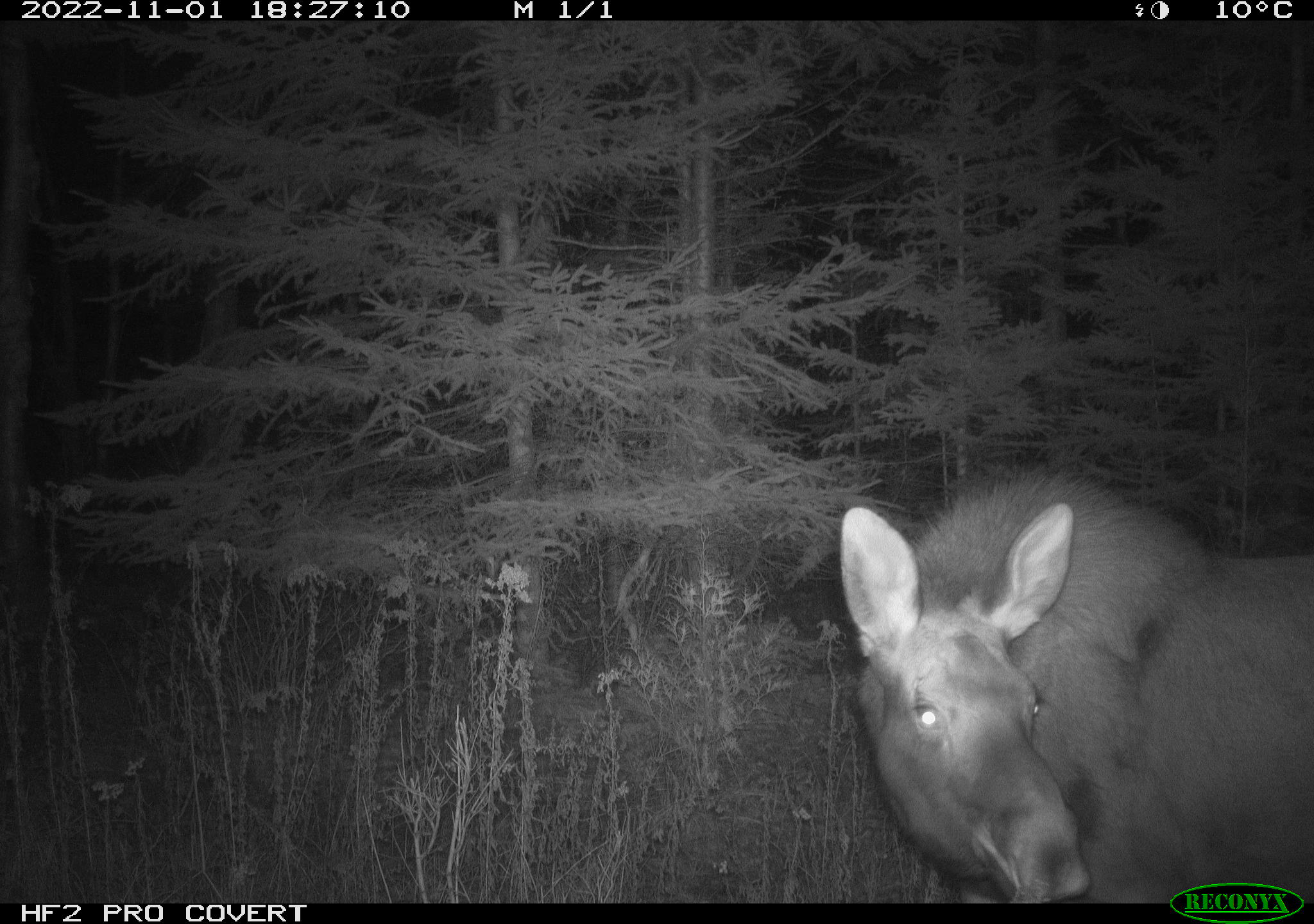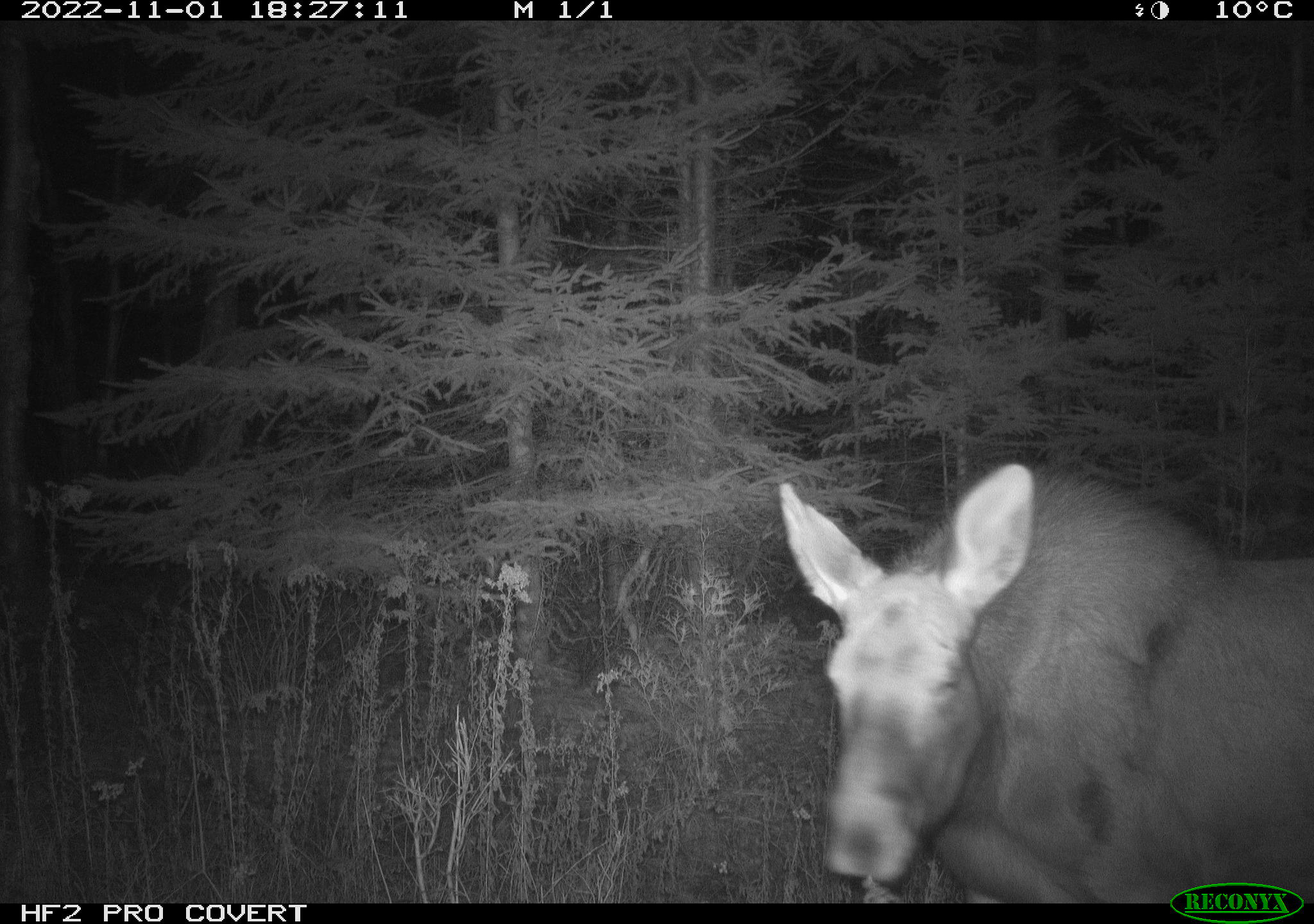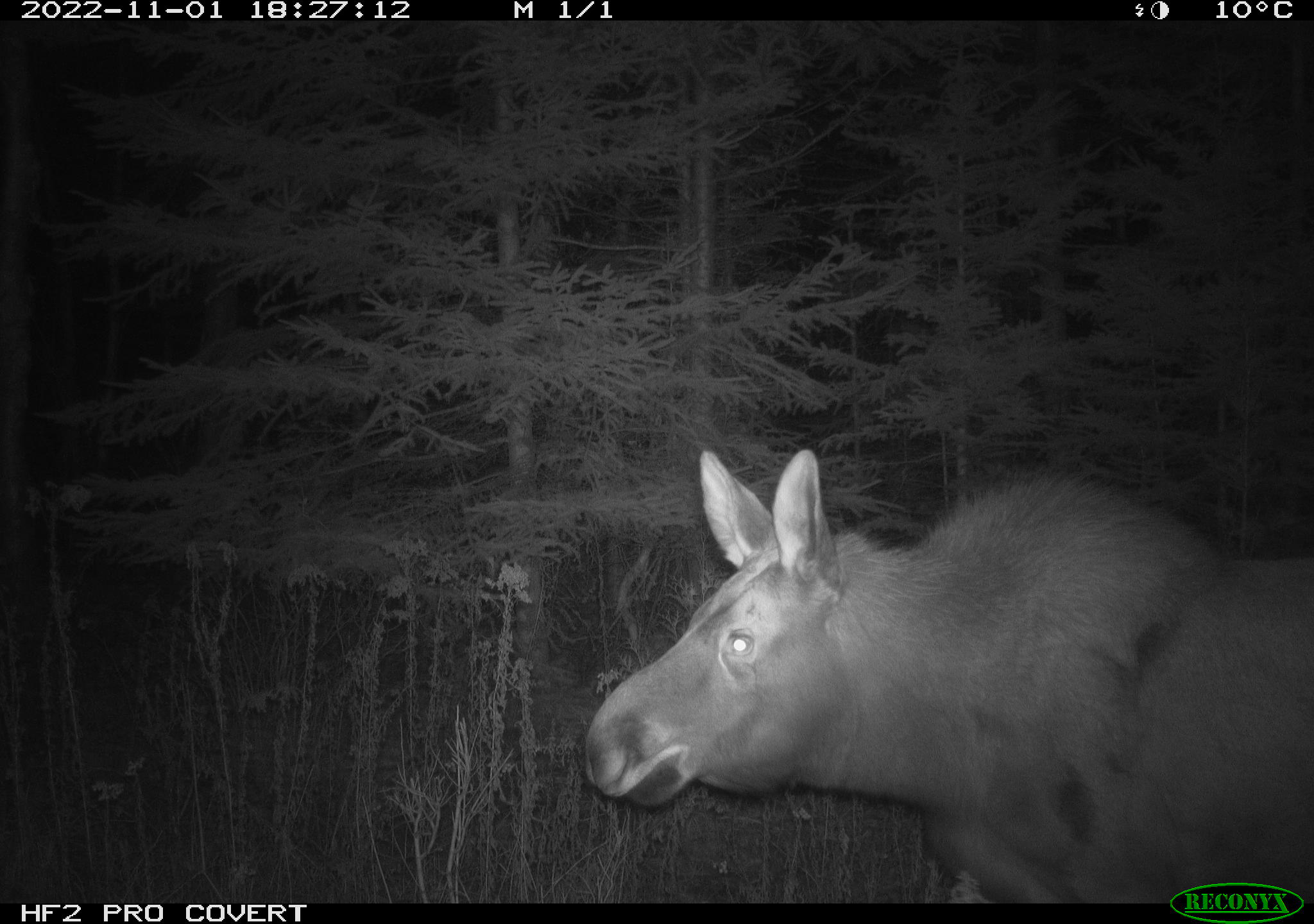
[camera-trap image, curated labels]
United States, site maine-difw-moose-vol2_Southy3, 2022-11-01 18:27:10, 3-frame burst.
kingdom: Animalia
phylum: Chordata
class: Mammalia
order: Artiodactyla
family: Cervidae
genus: Alces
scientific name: Alces alces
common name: moose